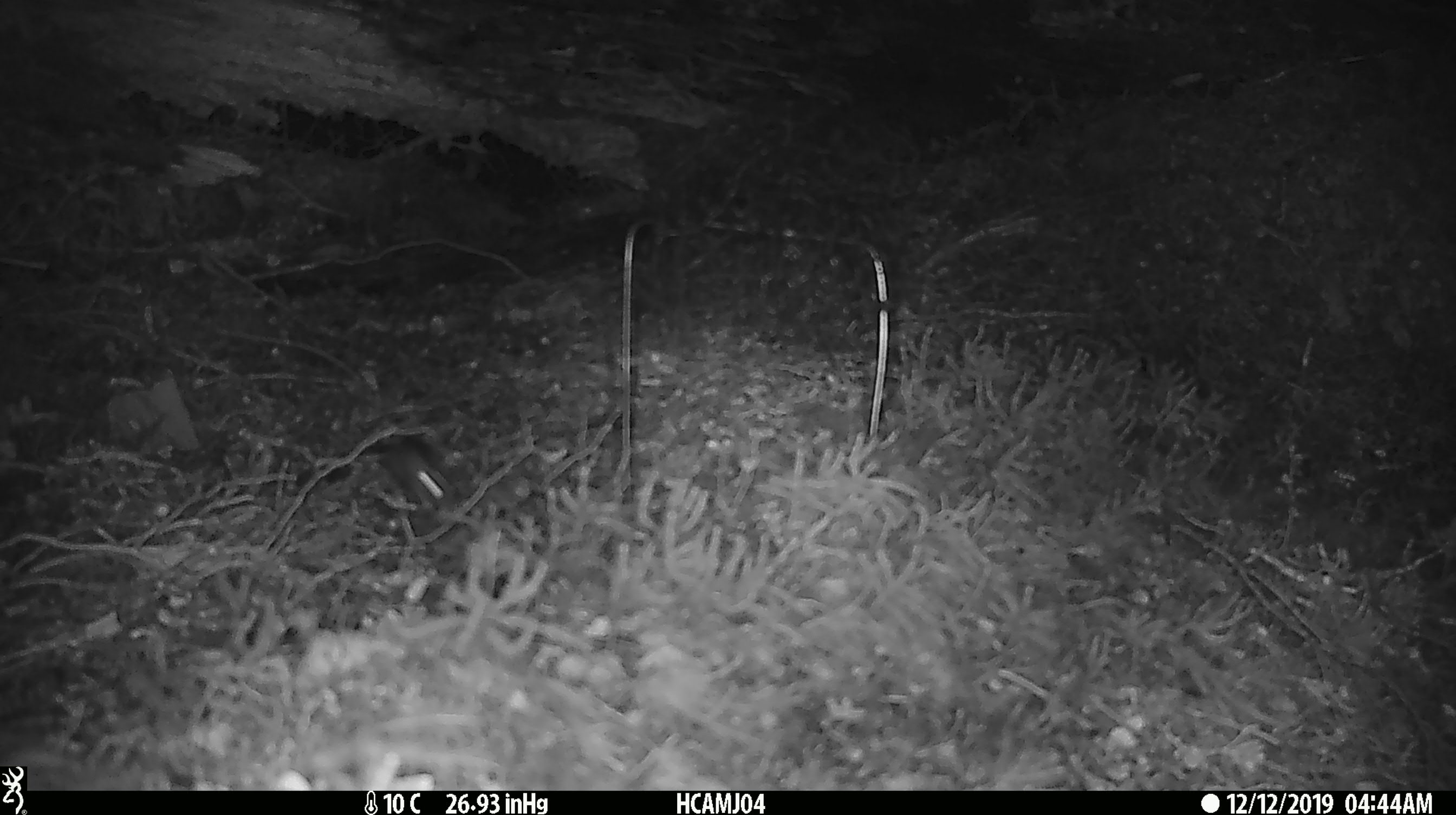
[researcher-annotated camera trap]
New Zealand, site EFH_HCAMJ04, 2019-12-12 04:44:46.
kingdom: Animalia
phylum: Chordata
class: Mammalia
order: Rodentia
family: Muridae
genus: Mus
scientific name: Mus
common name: mouse